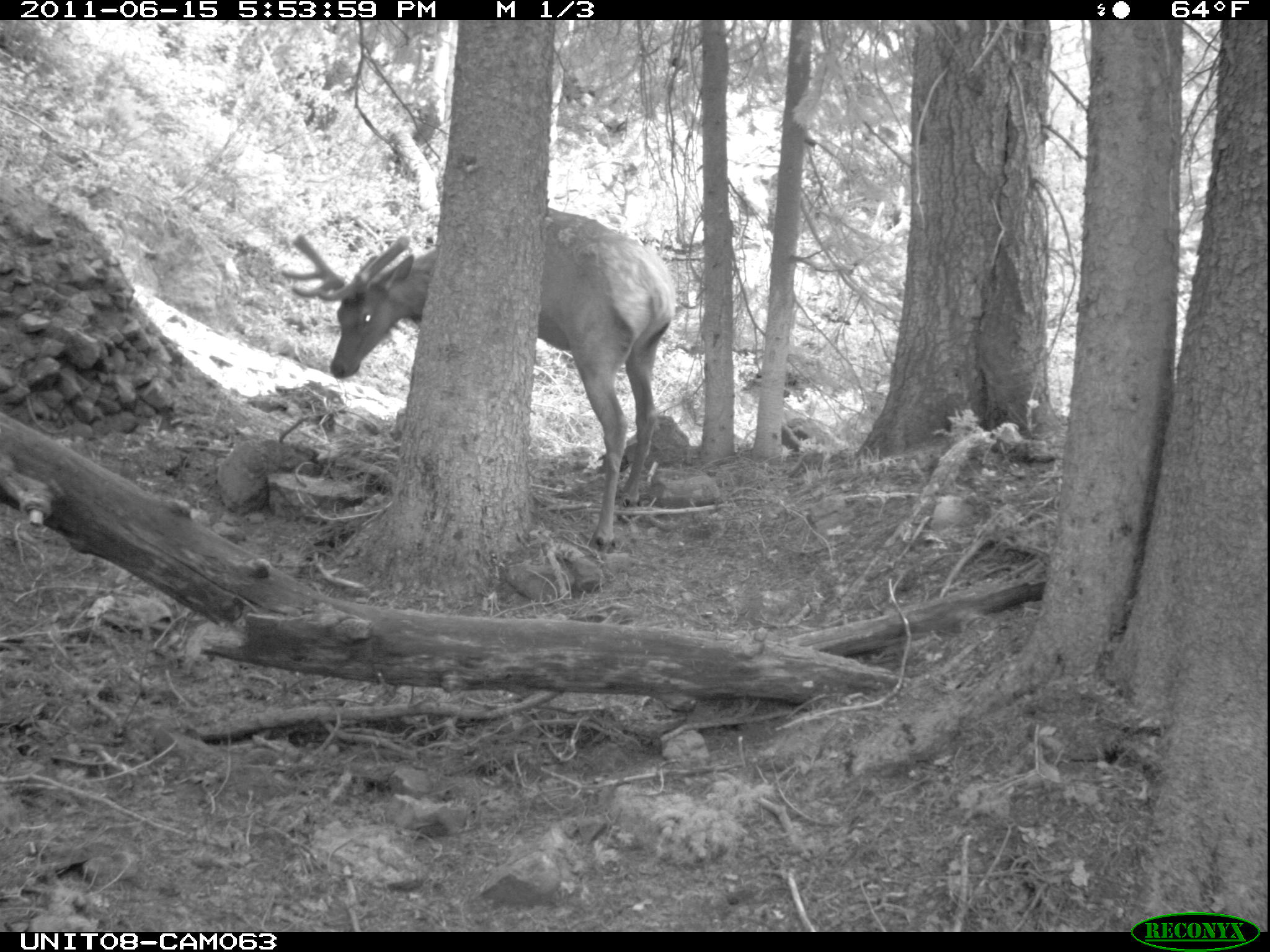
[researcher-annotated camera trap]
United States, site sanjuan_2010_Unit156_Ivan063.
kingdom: Animalia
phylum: Chordata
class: Mammalia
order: Artiodactyla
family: Cervidae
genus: Cervus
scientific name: Cervus elaphus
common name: red deer